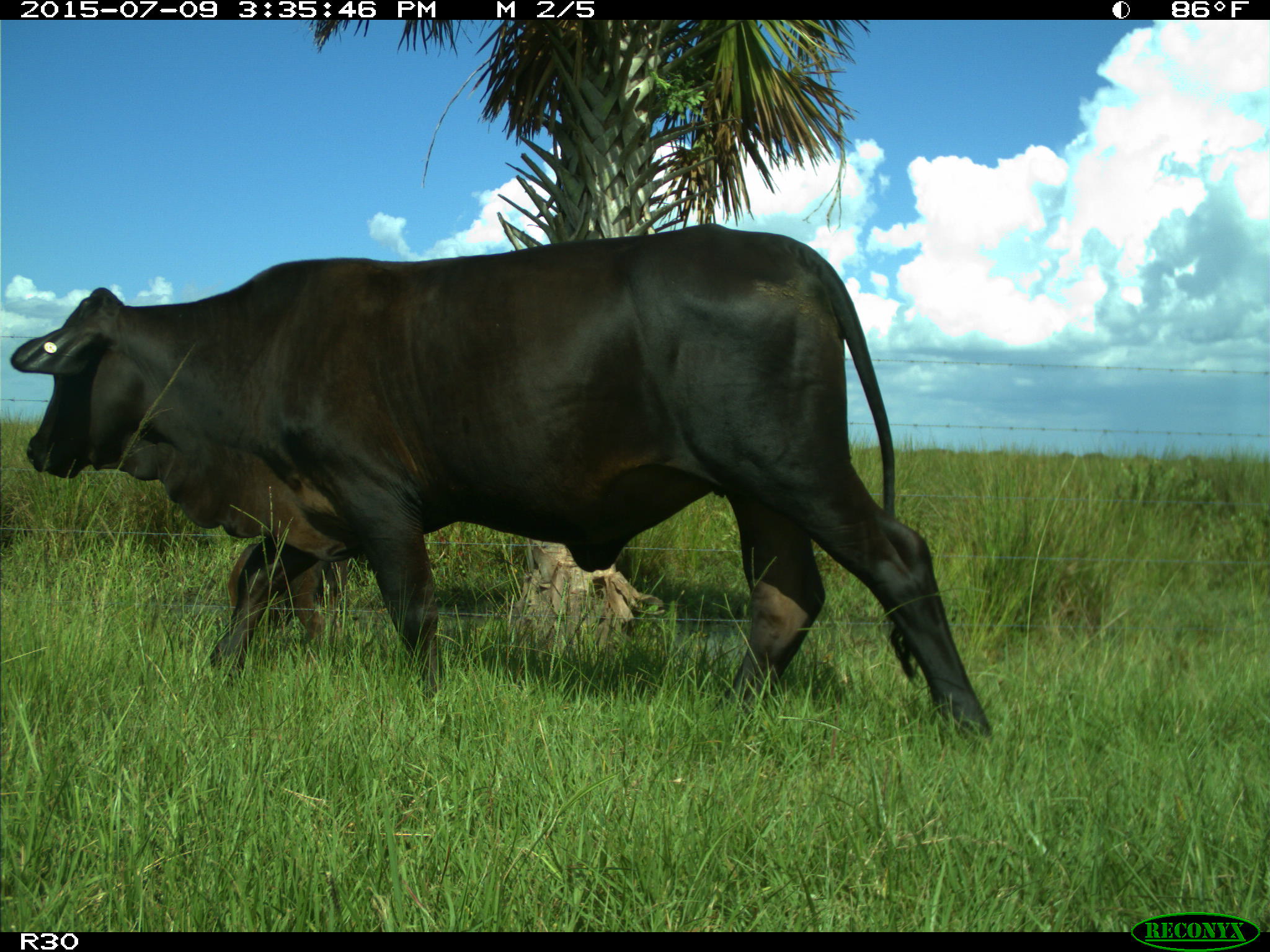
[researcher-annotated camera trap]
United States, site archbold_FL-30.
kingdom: Animalia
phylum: Chordata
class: Mammalia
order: Artiodactyla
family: Bovidae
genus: Bos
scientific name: Bos taurus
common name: domestic cow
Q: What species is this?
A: Bos taurus (domestic cow).